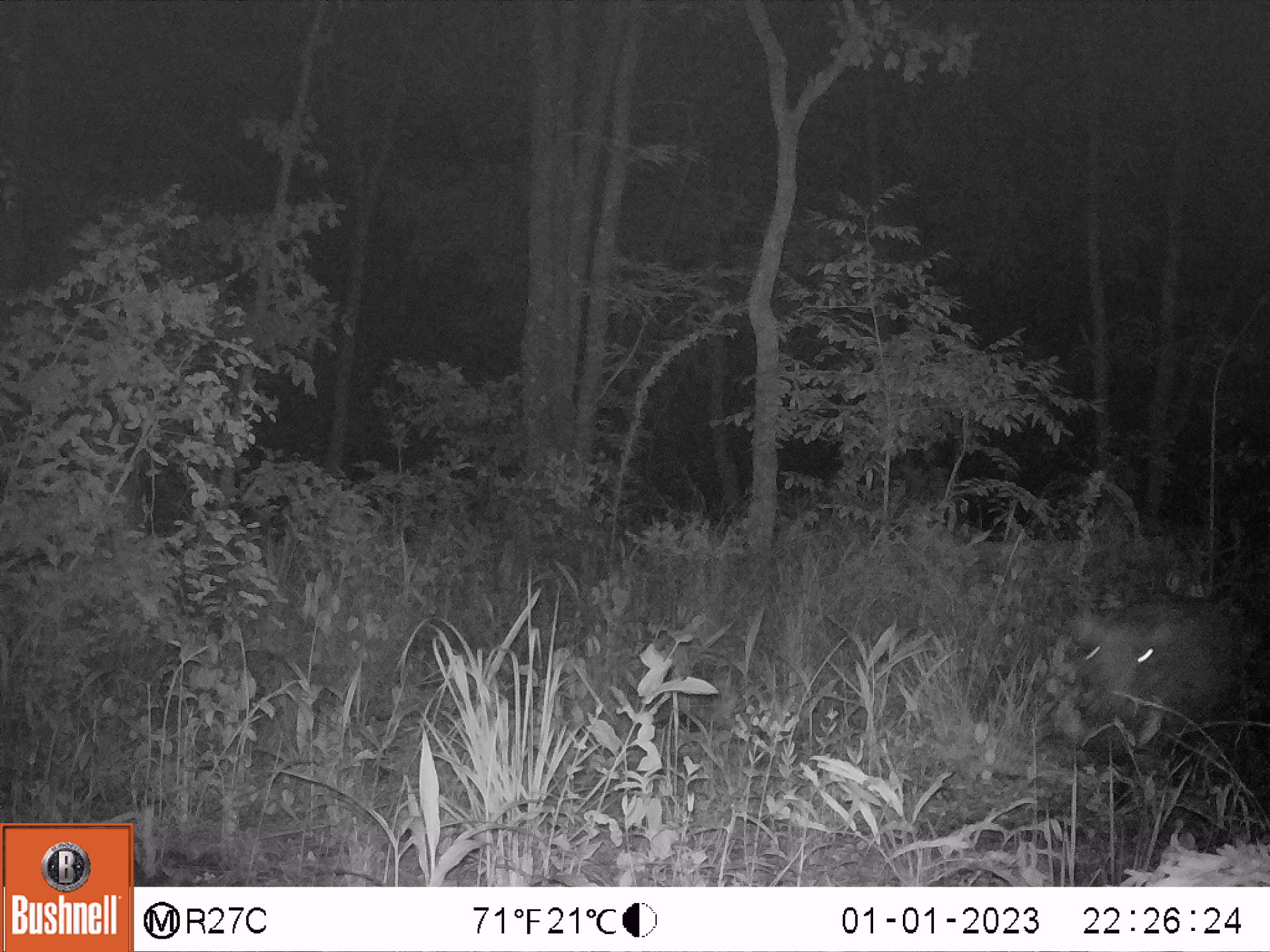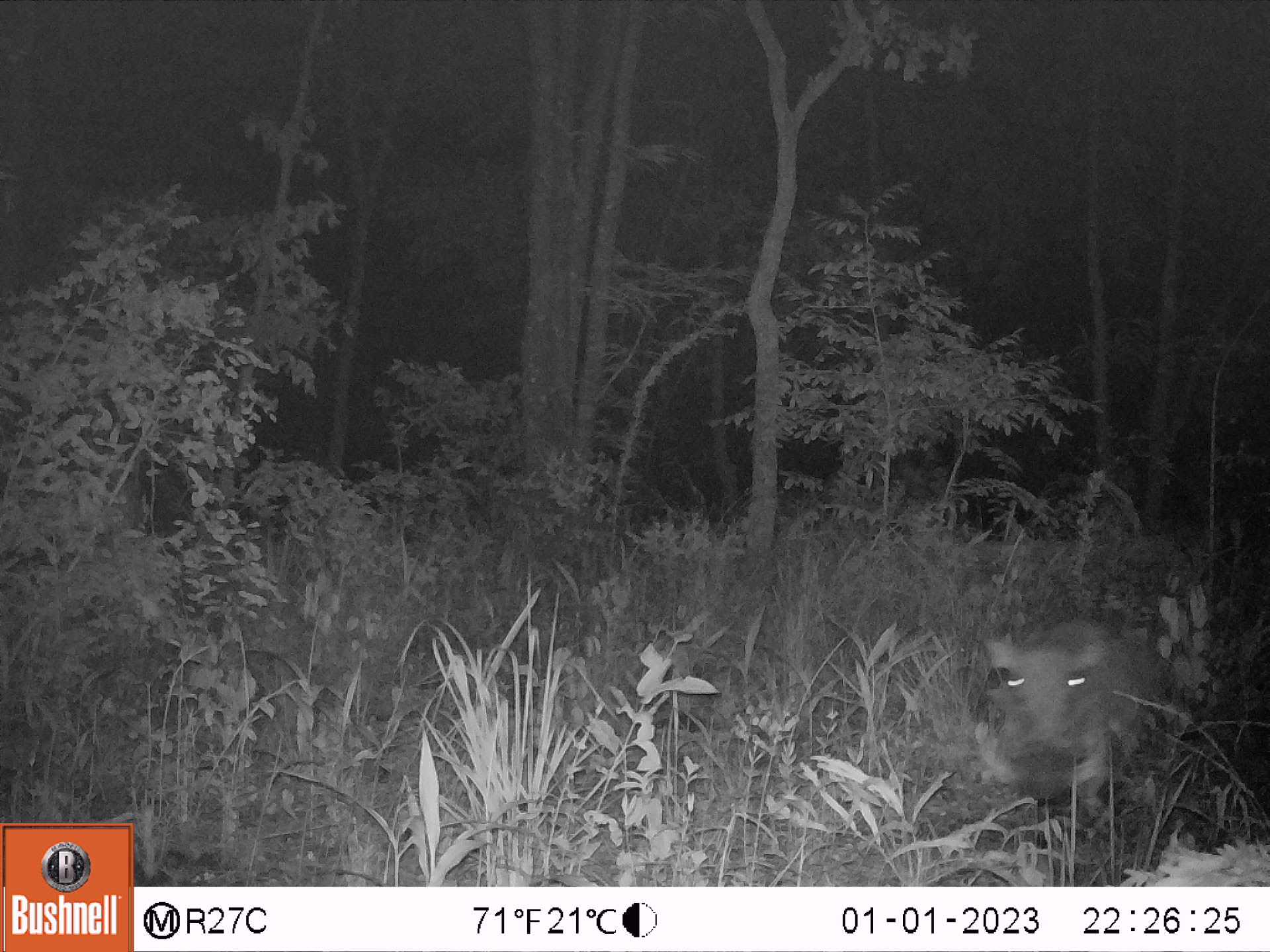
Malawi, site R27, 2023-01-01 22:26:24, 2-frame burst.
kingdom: Animalia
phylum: Chordata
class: Mammalia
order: Artiodactyla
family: Suidae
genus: Phacochoerus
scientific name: Phacochoerus africanus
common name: common warthog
Common warthog (Phacochoerus africanus), count 1.